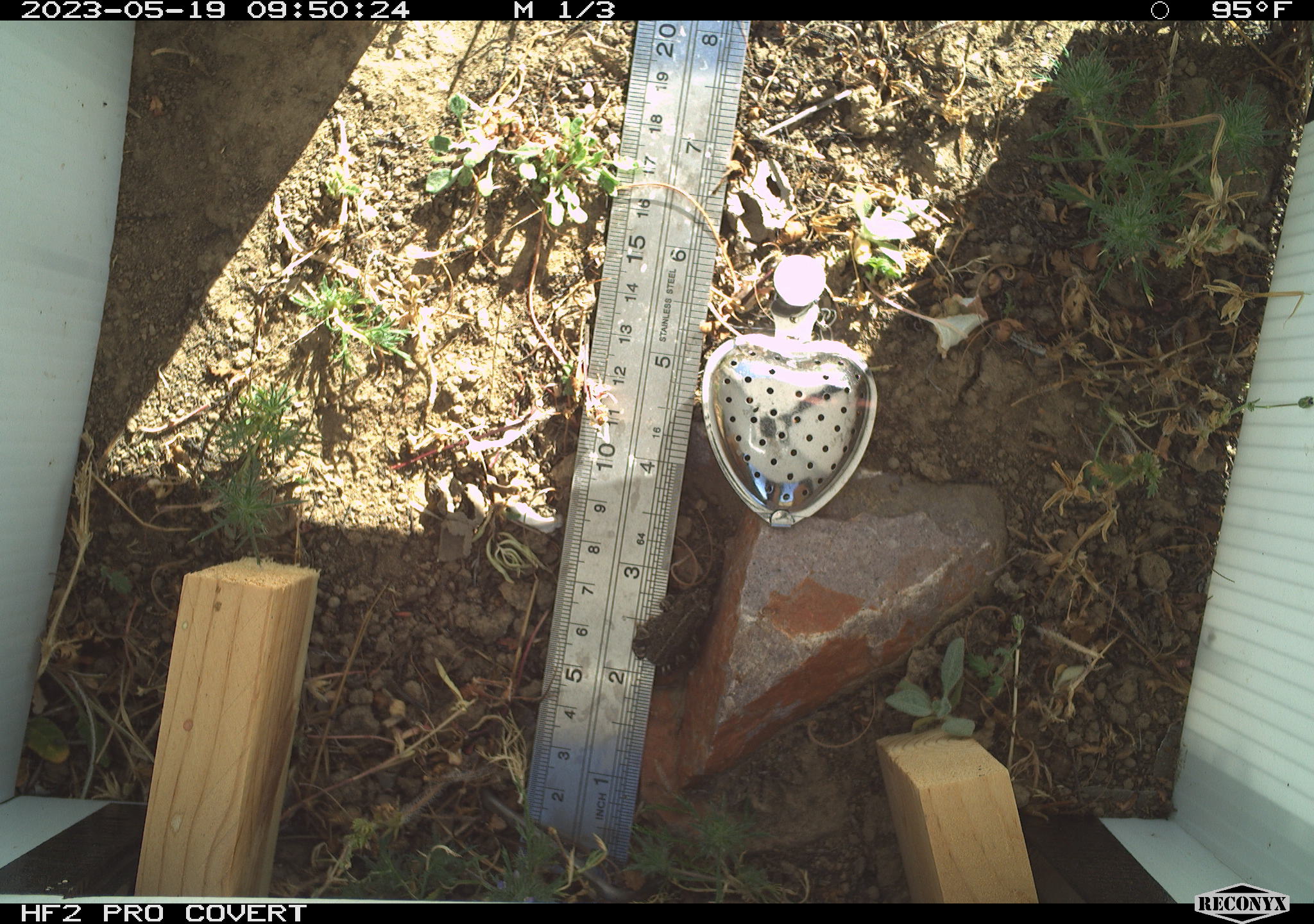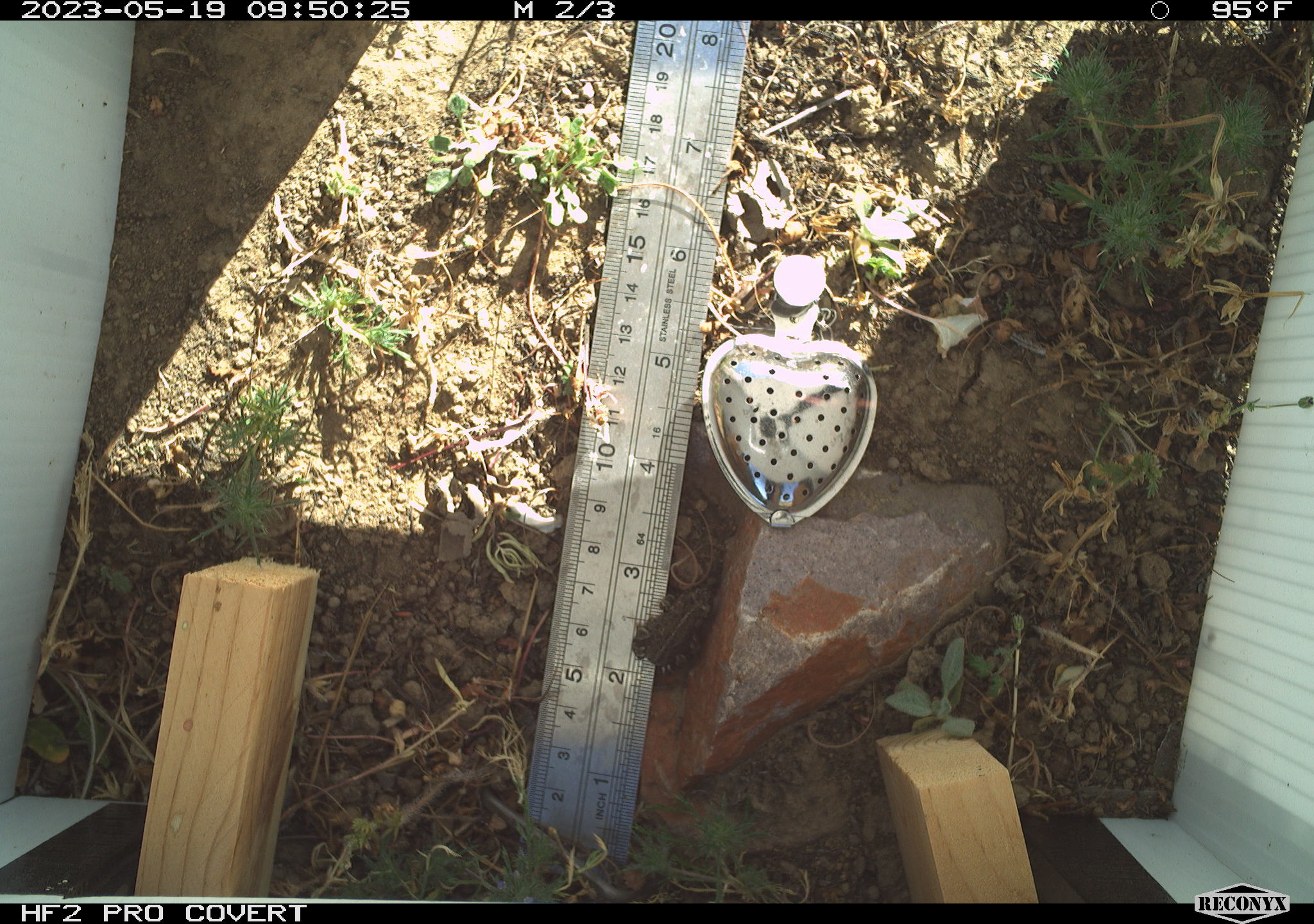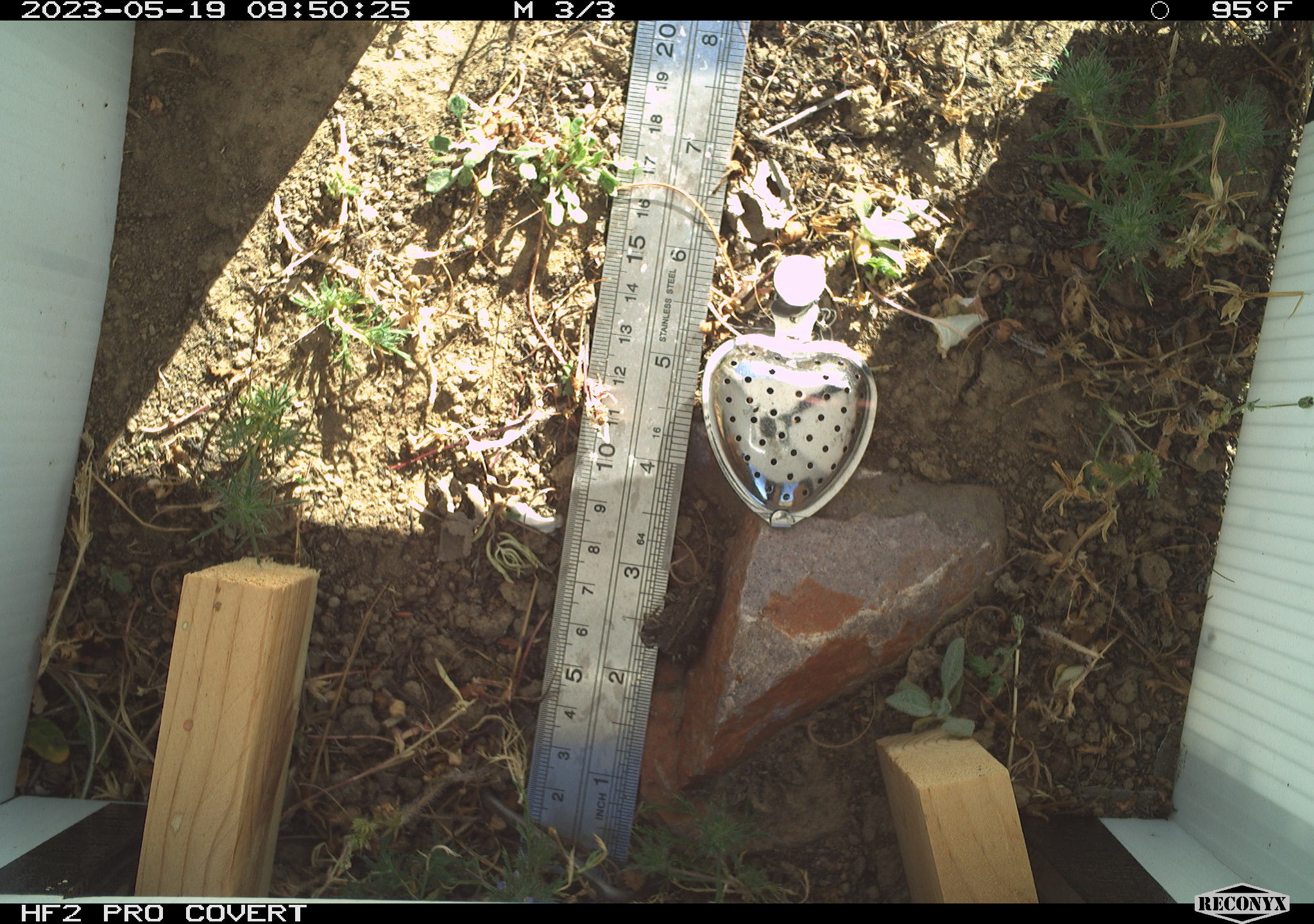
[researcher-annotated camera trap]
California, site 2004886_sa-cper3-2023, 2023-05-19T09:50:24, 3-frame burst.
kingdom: Animalia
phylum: Chordata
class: Amphibia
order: Anura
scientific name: Anura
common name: frogs